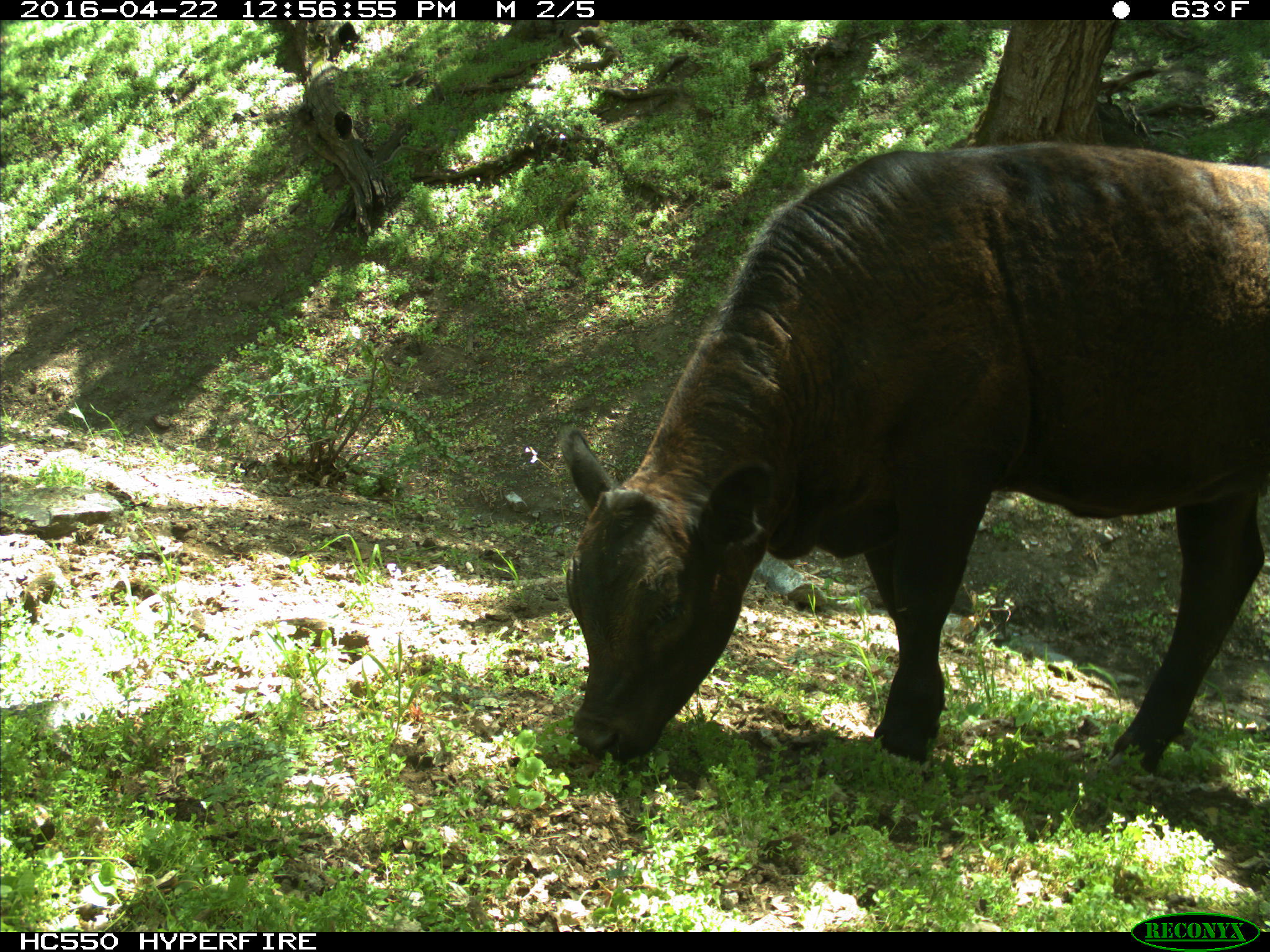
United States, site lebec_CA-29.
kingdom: Animalia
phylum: Chordata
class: Mammalia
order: Artiodactyla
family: Bovidae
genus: Bos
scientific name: Bos taurus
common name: domestic cow